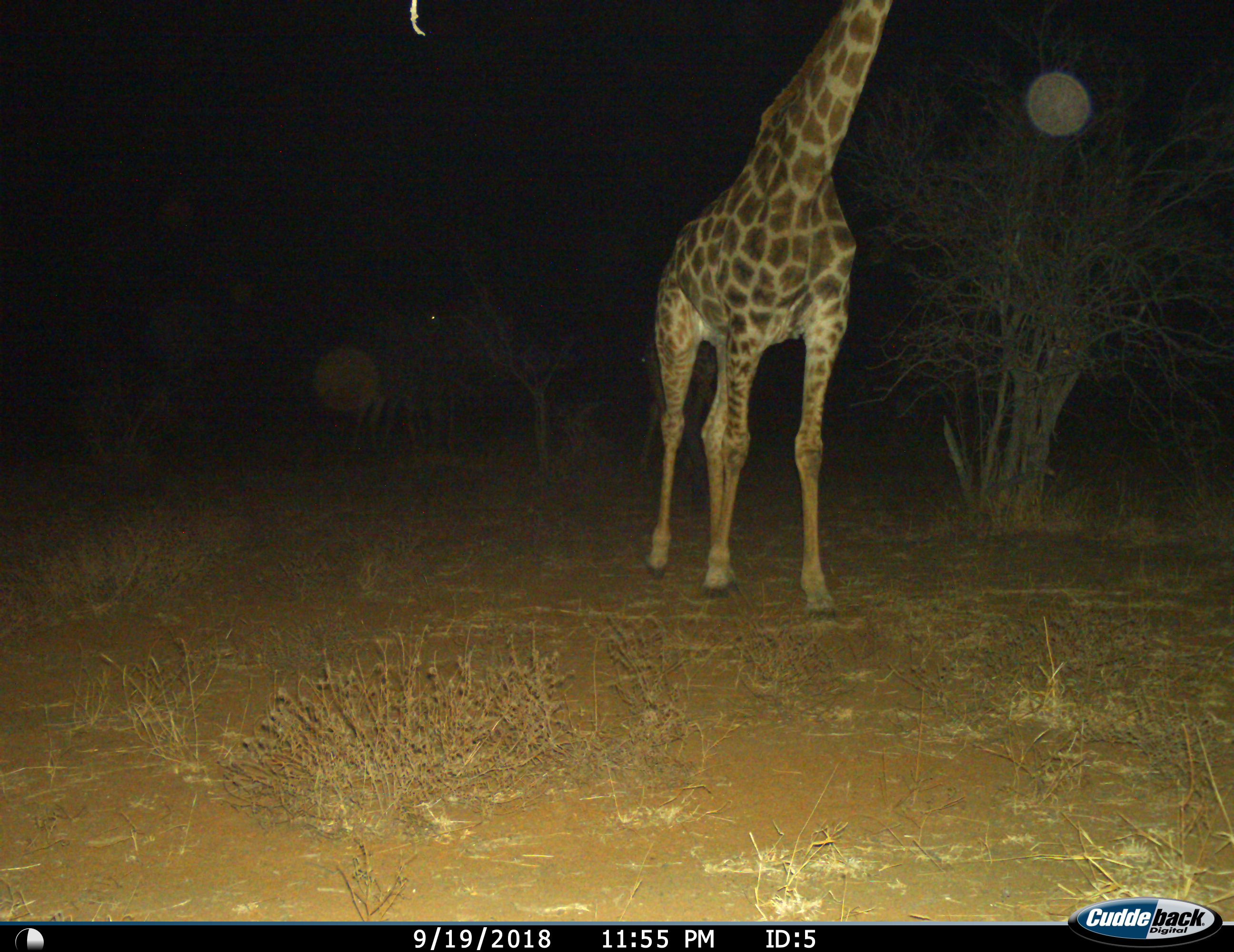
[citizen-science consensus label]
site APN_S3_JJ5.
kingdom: Animalia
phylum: Chordata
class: Mammalia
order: Artiodactyla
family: Giraffidae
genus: Giraffa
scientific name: Giraffa camelopardalis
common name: giraffe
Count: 1.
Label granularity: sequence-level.